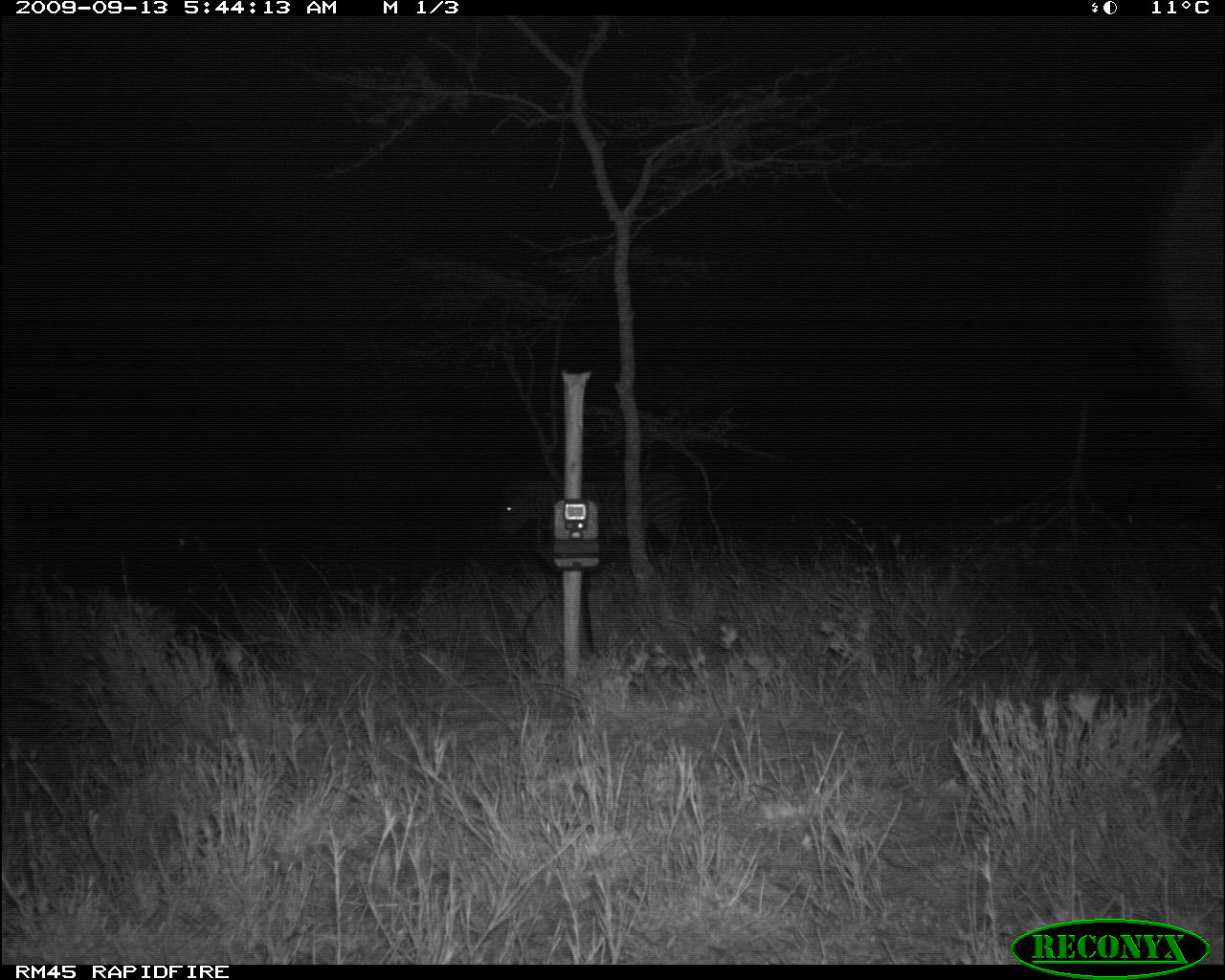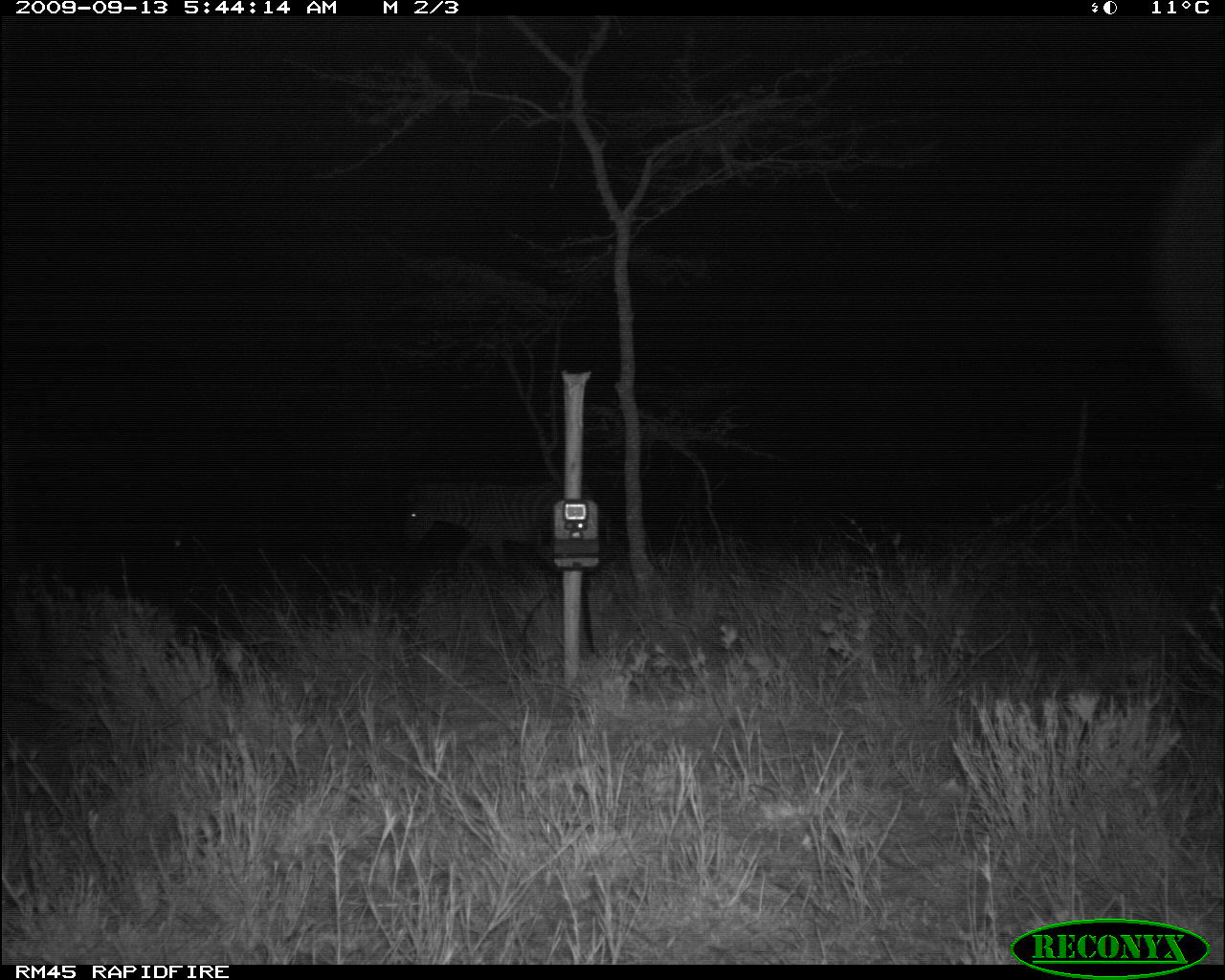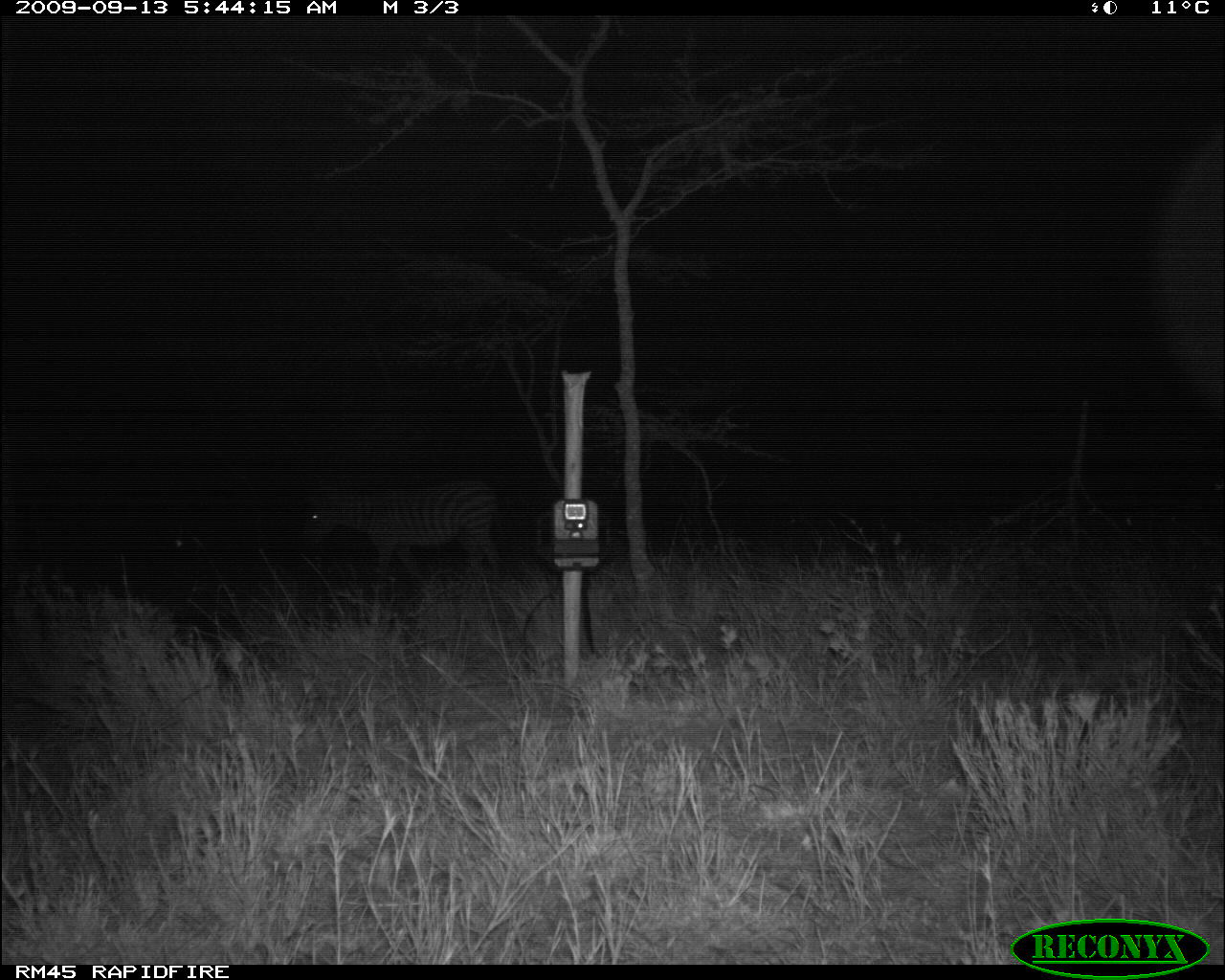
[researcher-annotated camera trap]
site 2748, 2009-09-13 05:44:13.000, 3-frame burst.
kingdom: Animalia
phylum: Chordata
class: Mammalia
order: Perissodactyla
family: Equidae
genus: Equus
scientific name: Equus quagga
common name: plains zebra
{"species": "Equus quagga (plains zebra)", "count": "1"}